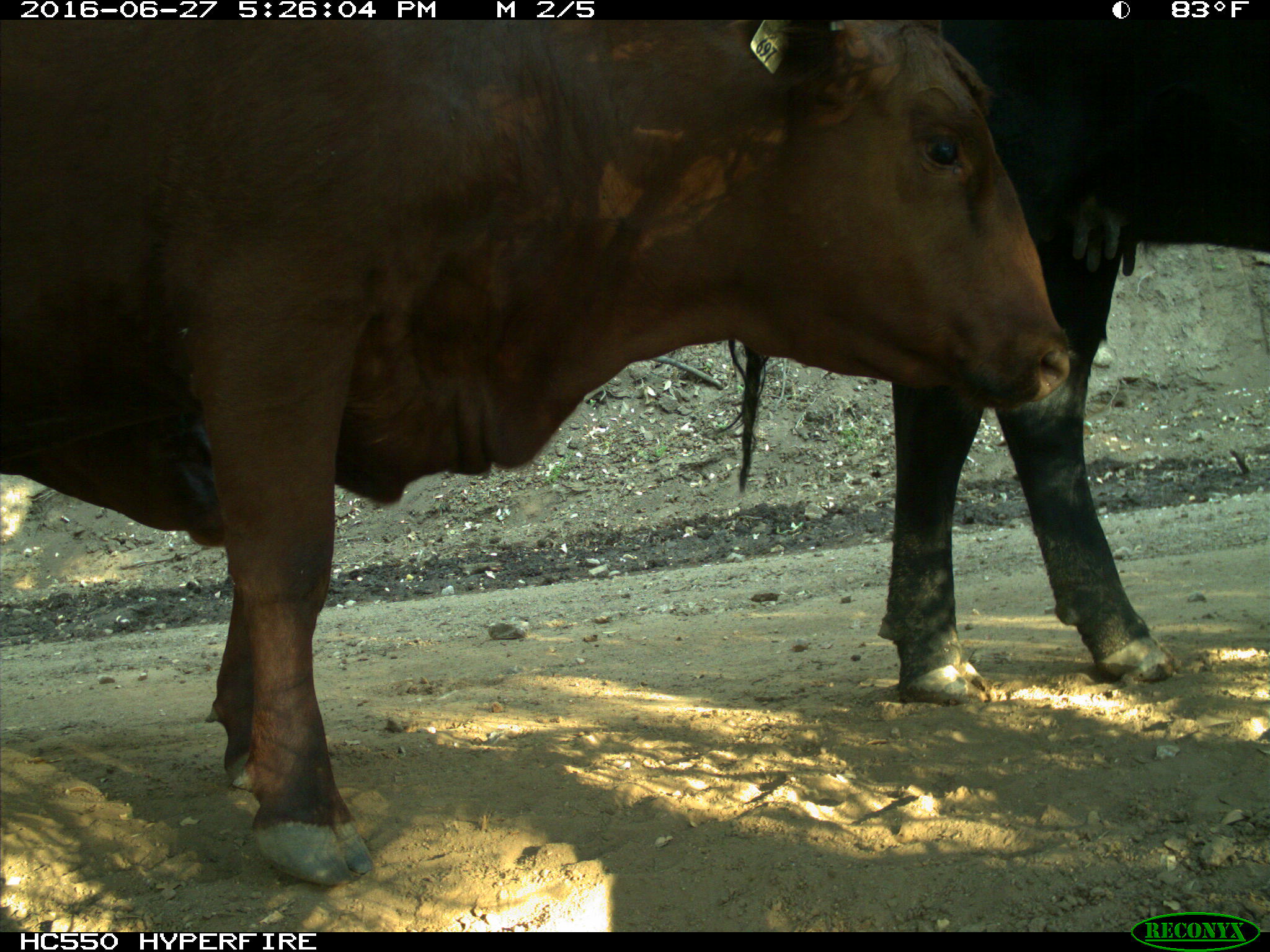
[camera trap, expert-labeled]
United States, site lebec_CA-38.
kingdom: Animalia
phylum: Chordata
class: Mammalia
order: Artiodactyla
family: Bovidae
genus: Bos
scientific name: Bos taurus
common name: domestic cow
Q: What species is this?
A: Bos taurus (domestic cow).